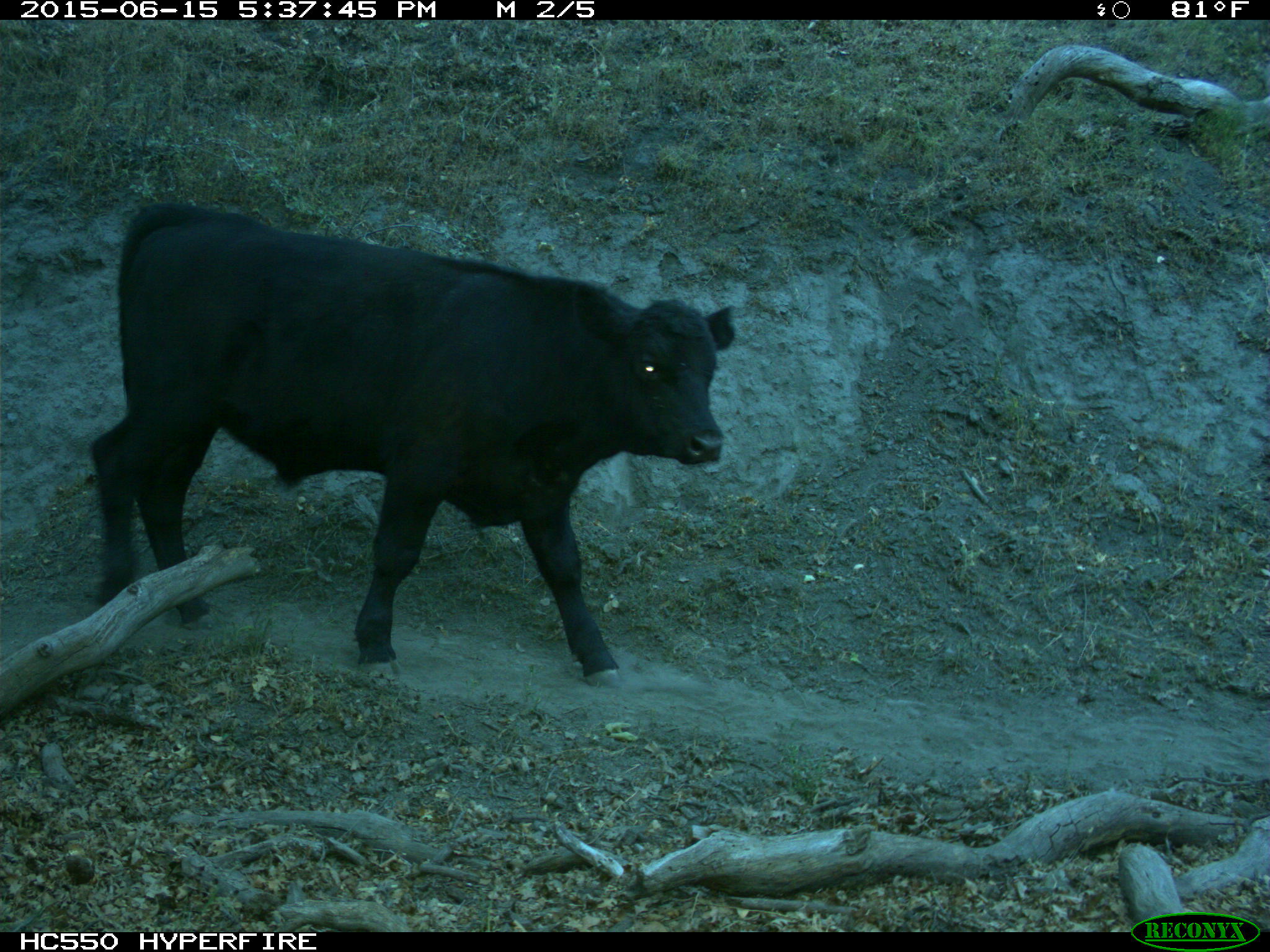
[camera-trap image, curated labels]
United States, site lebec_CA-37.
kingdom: Animalia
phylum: Chordata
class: Mammalia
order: Artiodactyla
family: Bovidae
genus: Bos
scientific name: Bos taurus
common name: domestic cow